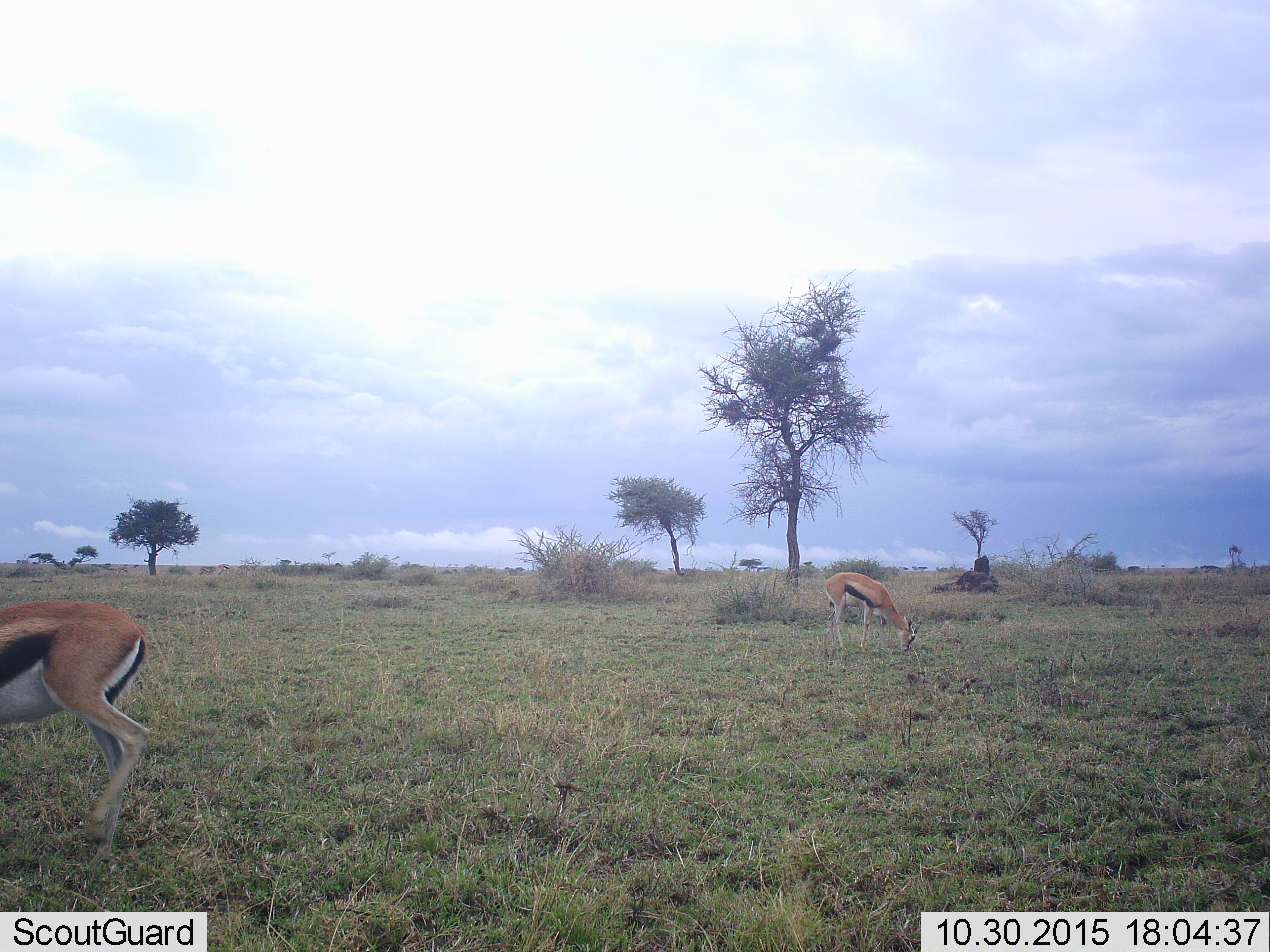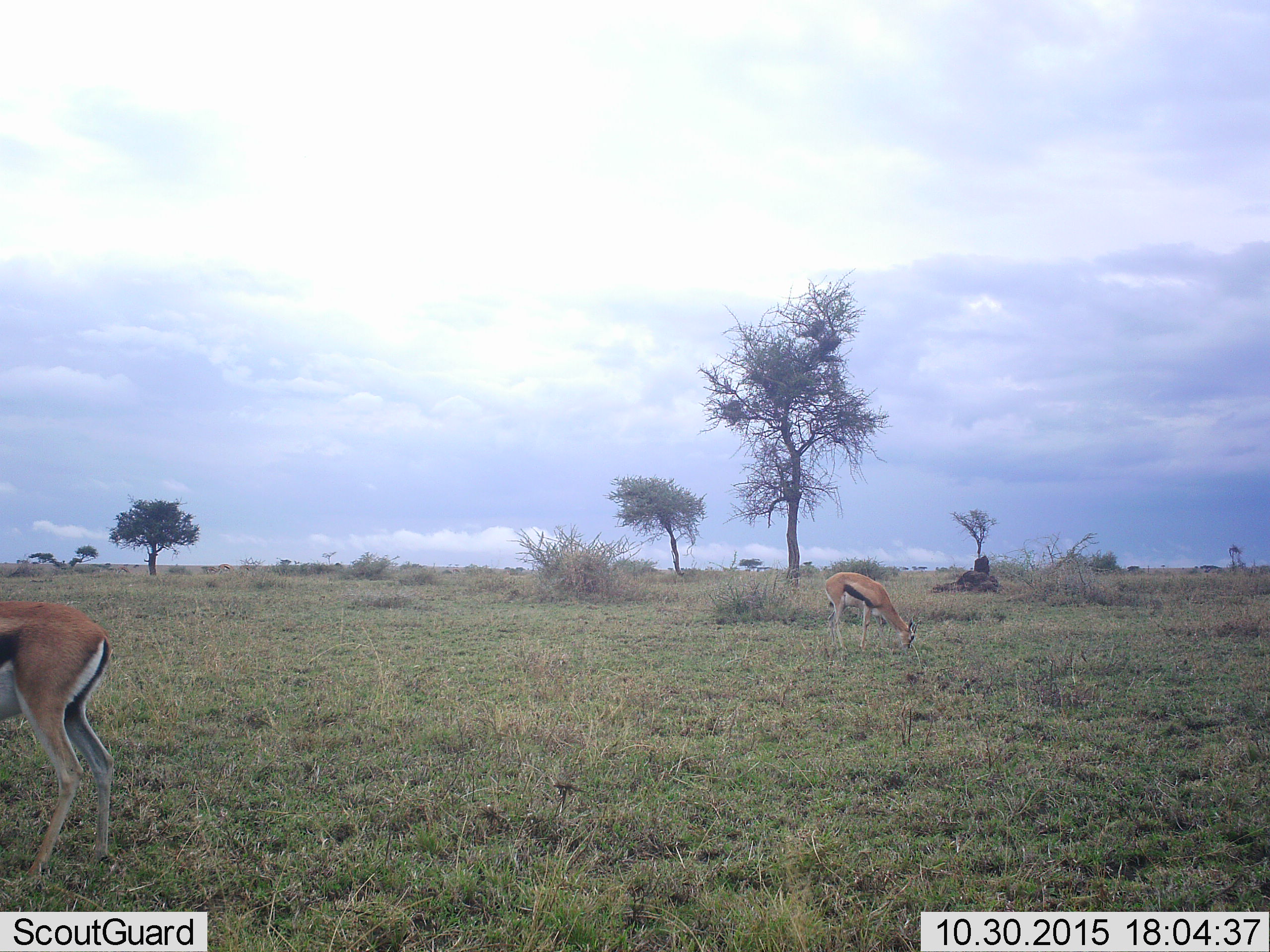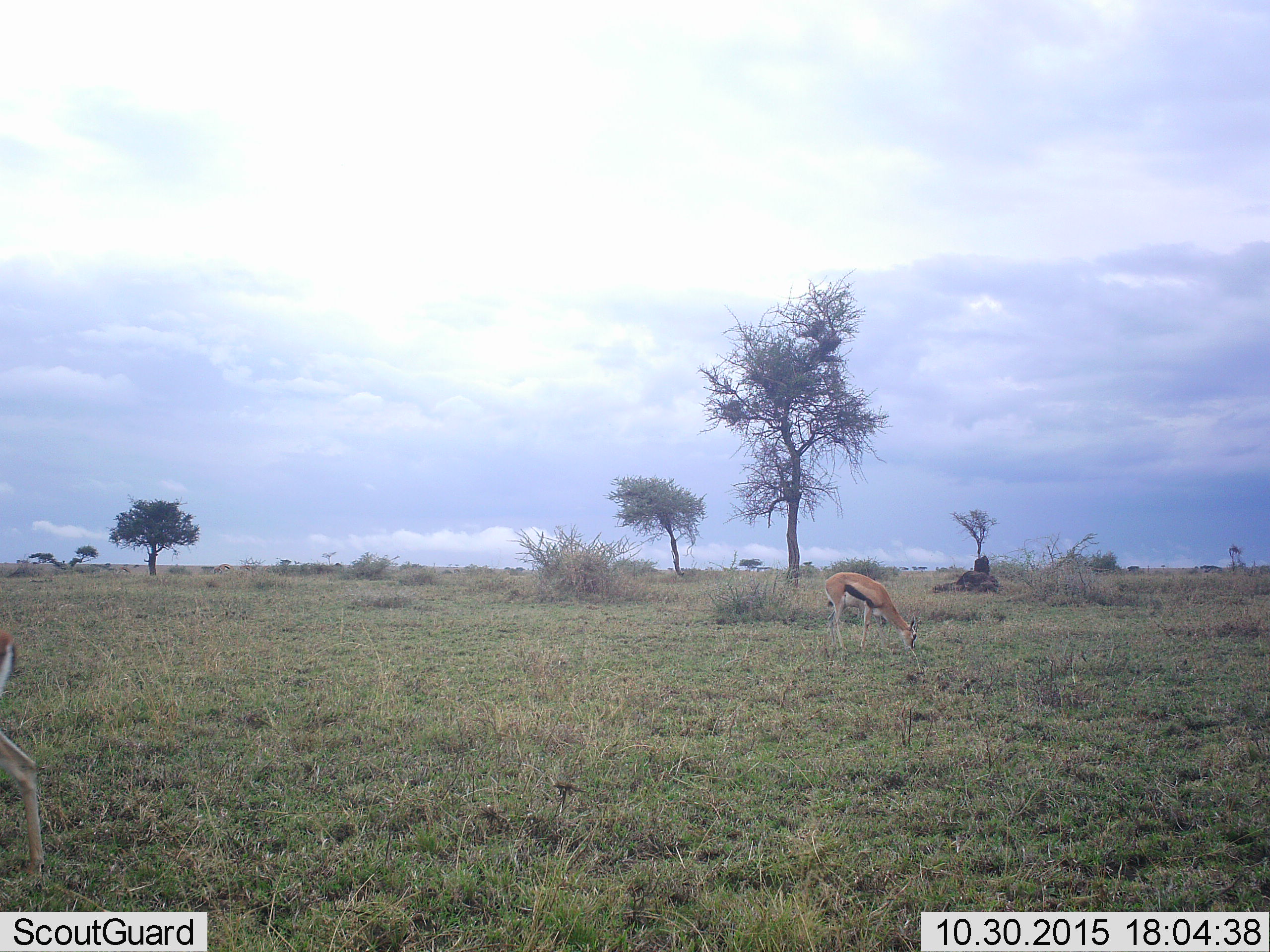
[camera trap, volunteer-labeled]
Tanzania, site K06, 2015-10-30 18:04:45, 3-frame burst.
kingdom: Animalia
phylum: Chordata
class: Mammalia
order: Artiodactyla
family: Bovidae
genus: Eudorcas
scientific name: Eudorcas thomsonii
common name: thomson's gazelle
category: gazellethomsons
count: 2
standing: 11%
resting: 0%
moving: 78%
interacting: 0%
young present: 0%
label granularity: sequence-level